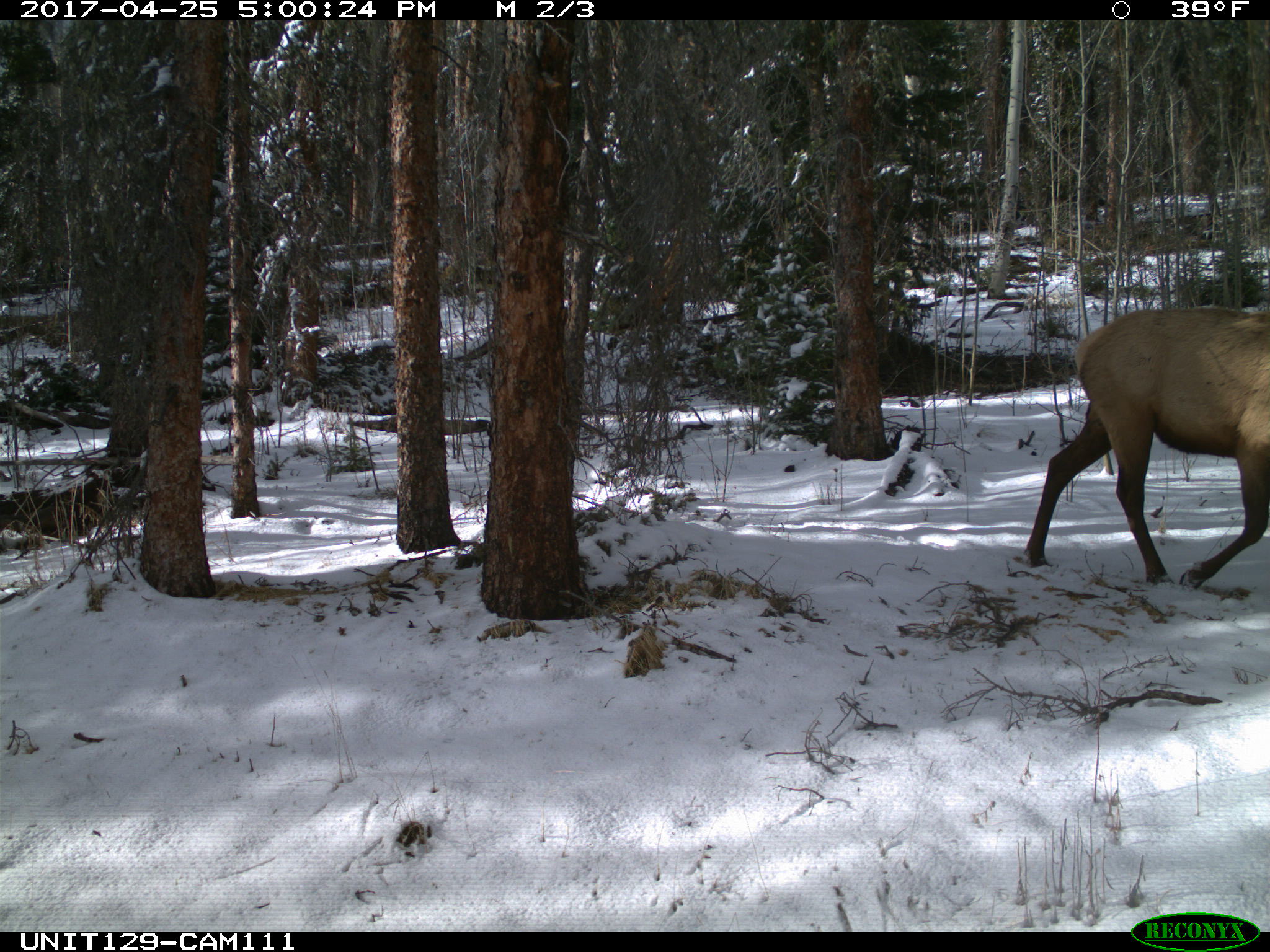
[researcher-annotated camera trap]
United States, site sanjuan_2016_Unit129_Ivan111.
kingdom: Animalia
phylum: Chordata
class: Mammalia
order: Artiodactyla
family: Cervidae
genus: Cervus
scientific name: Cervus elaphus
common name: red deer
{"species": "Cervus elaphus (red deer)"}